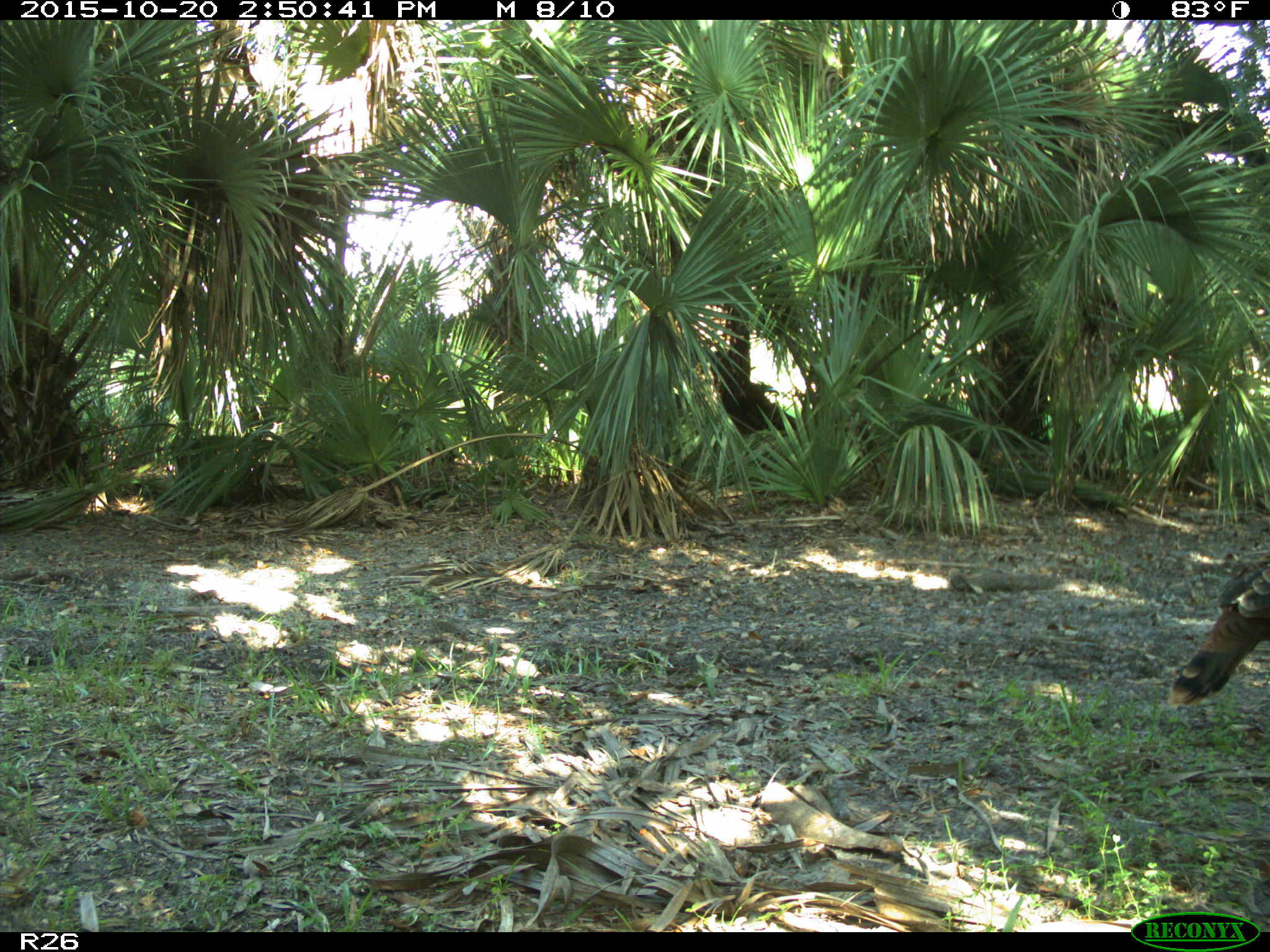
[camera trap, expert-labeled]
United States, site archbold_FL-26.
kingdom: Animalia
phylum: Chordata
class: Aves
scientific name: Aves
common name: birds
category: unidentified bird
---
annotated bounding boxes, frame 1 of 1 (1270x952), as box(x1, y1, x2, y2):
animal: box(1167, 552, 1270, 707)